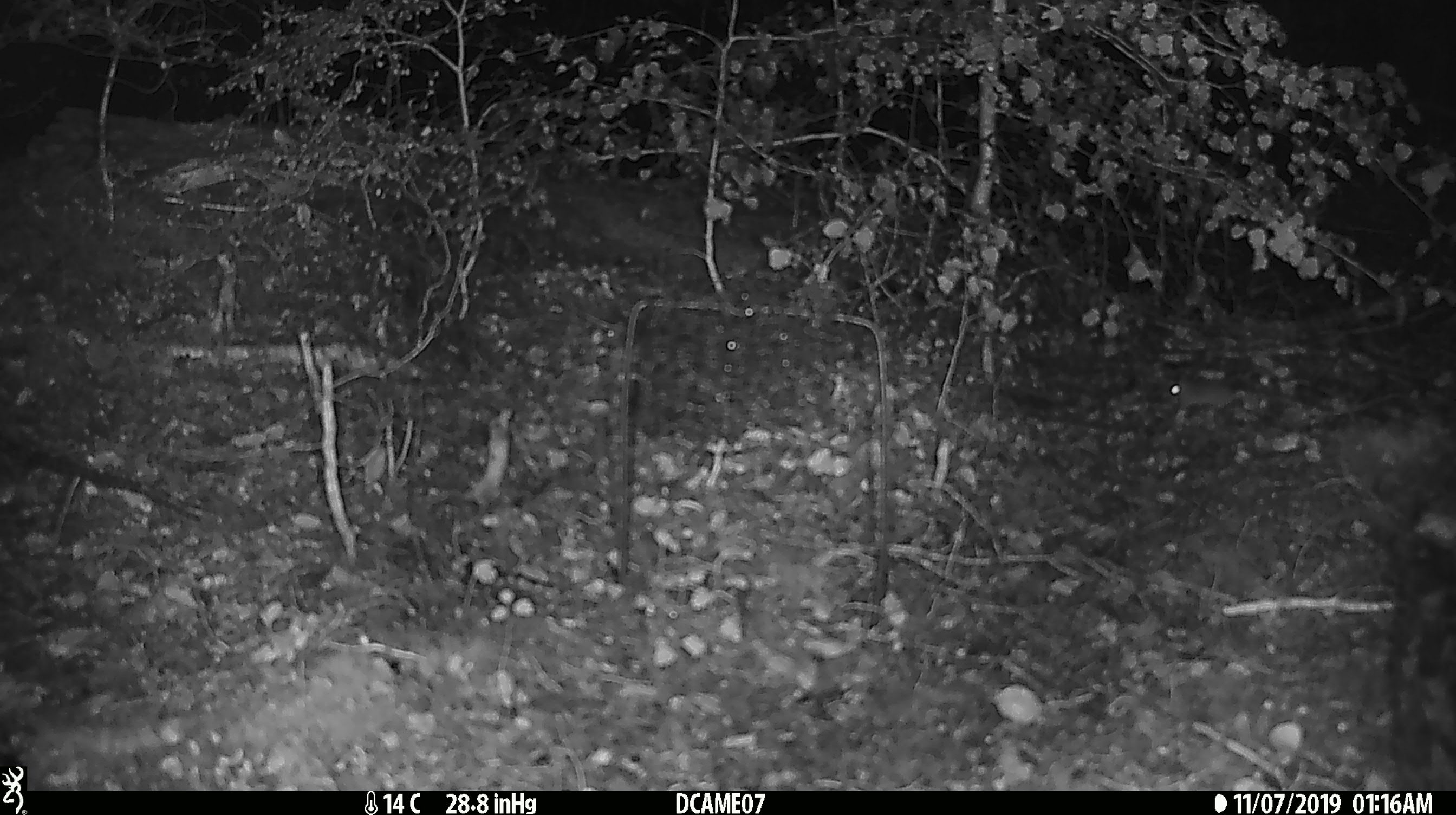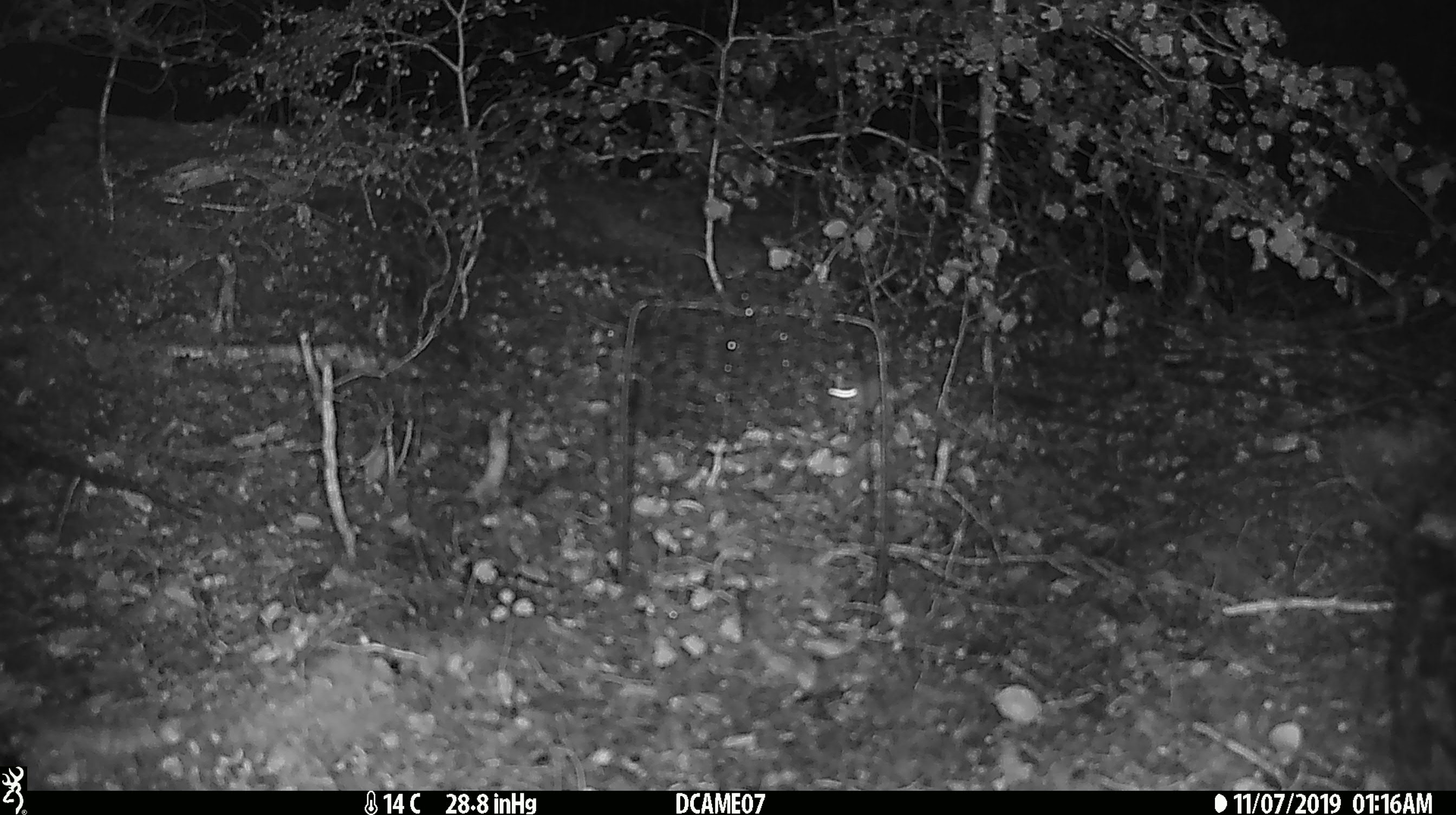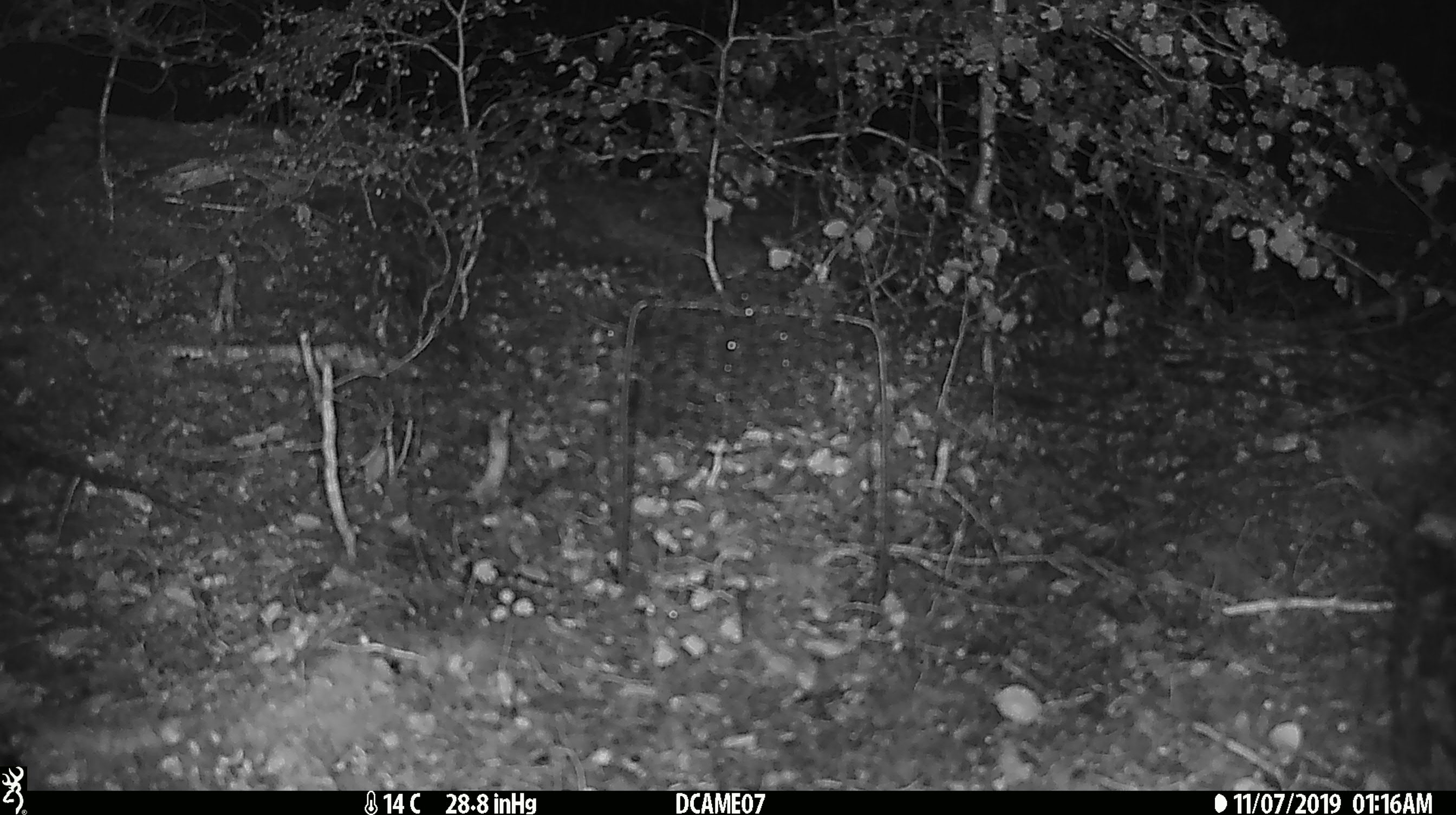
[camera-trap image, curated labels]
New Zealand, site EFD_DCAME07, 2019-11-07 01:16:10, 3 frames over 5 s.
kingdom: Animalia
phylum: Chordata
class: Mammalia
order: Rodentia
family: Muridae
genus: Mus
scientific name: Mus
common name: mouse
Mouse (Mus).